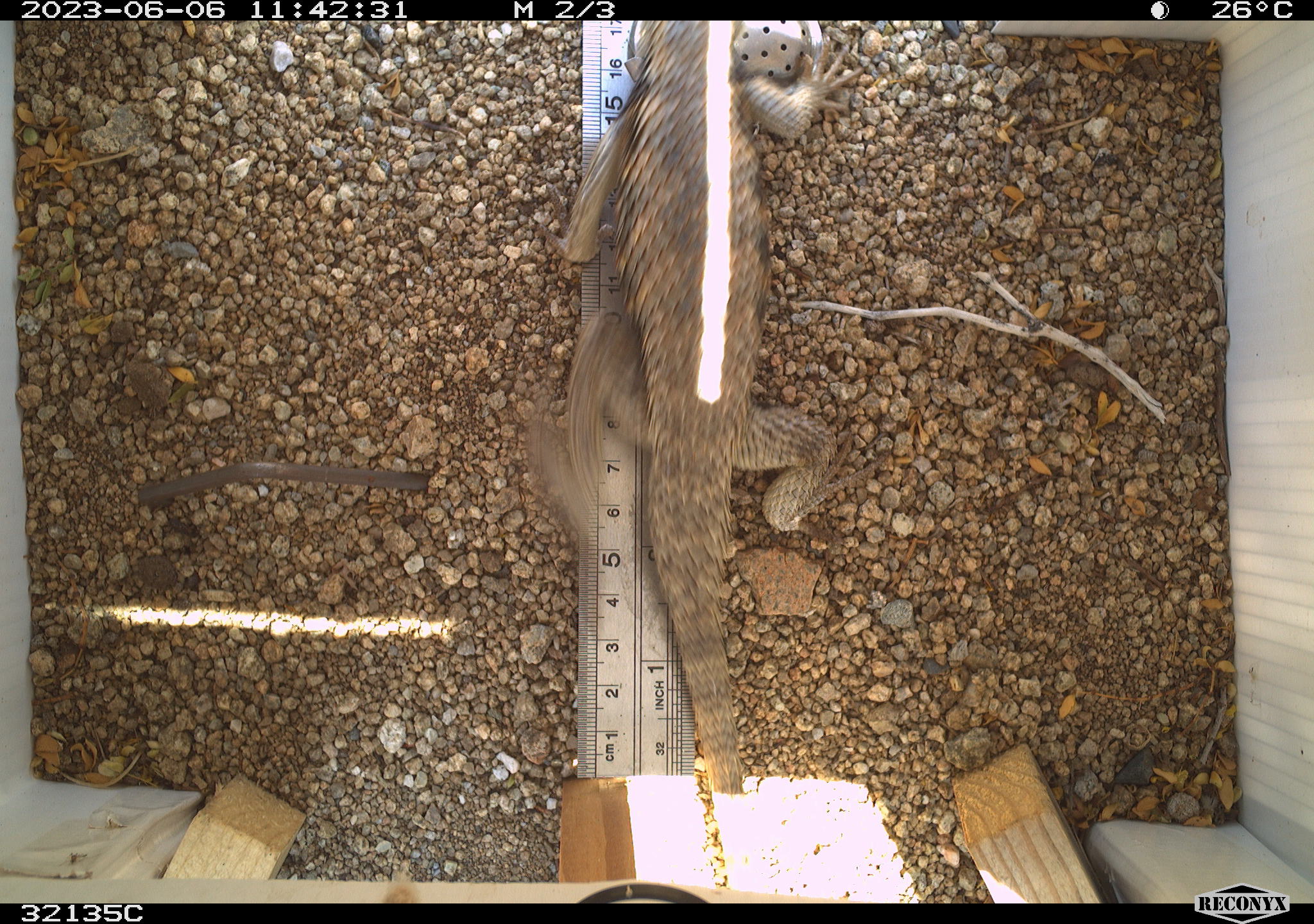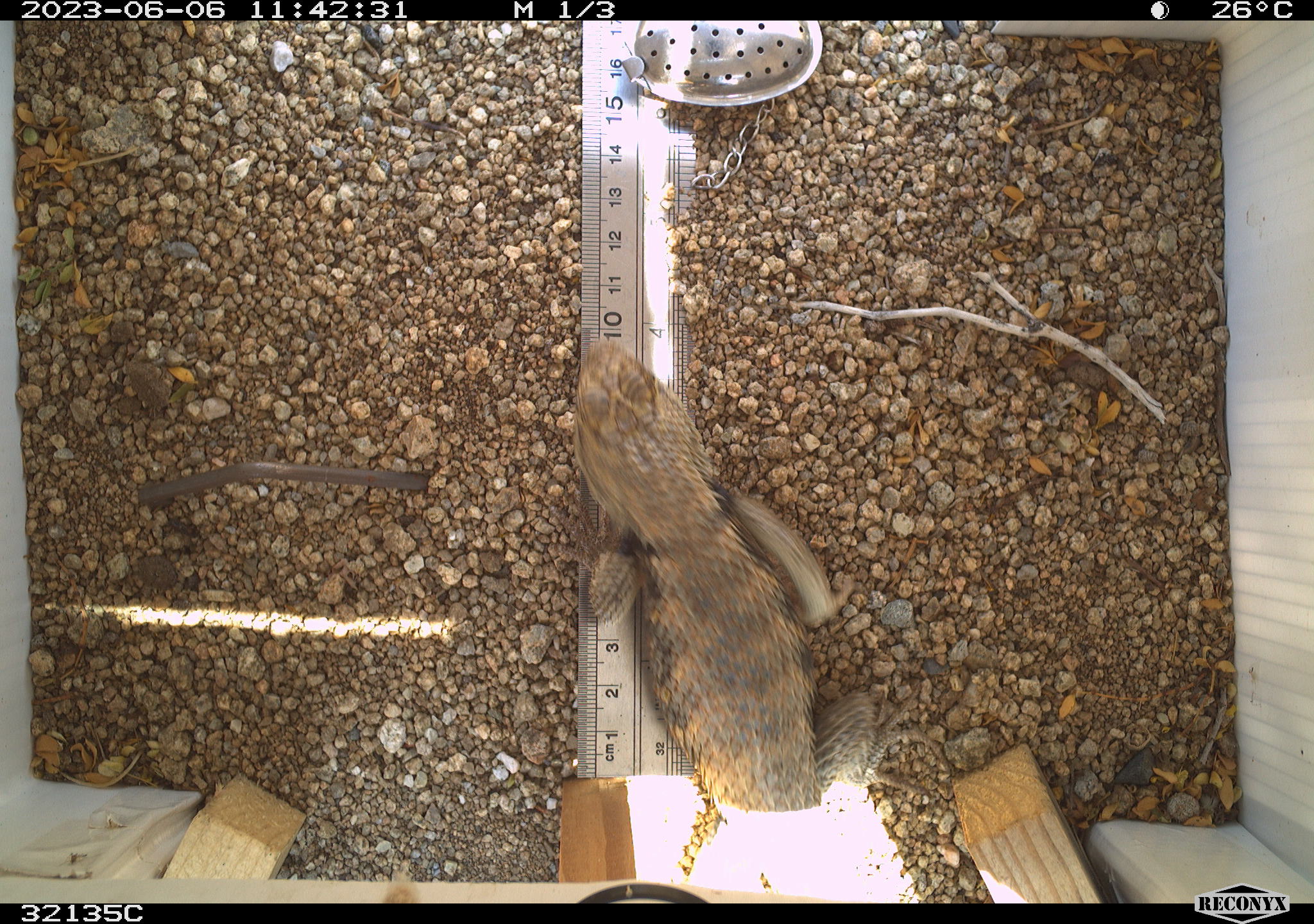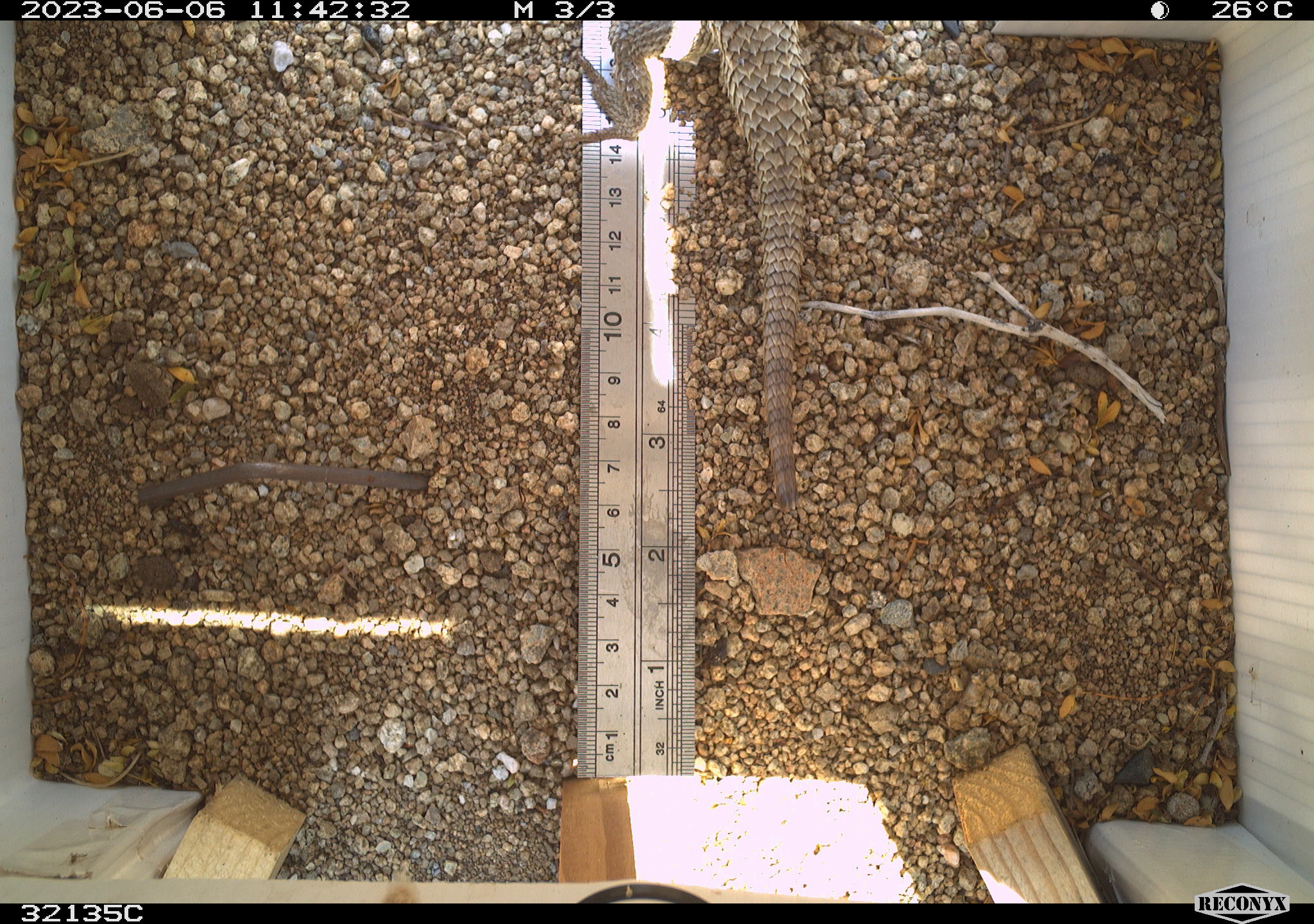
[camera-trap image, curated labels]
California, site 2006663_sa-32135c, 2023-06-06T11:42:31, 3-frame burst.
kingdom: Animalia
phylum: Chordata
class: Reptilia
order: Squamata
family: Phrynosomatidae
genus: Sceloporus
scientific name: Sceloporus uniformis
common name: yellow-backed spiny lizard